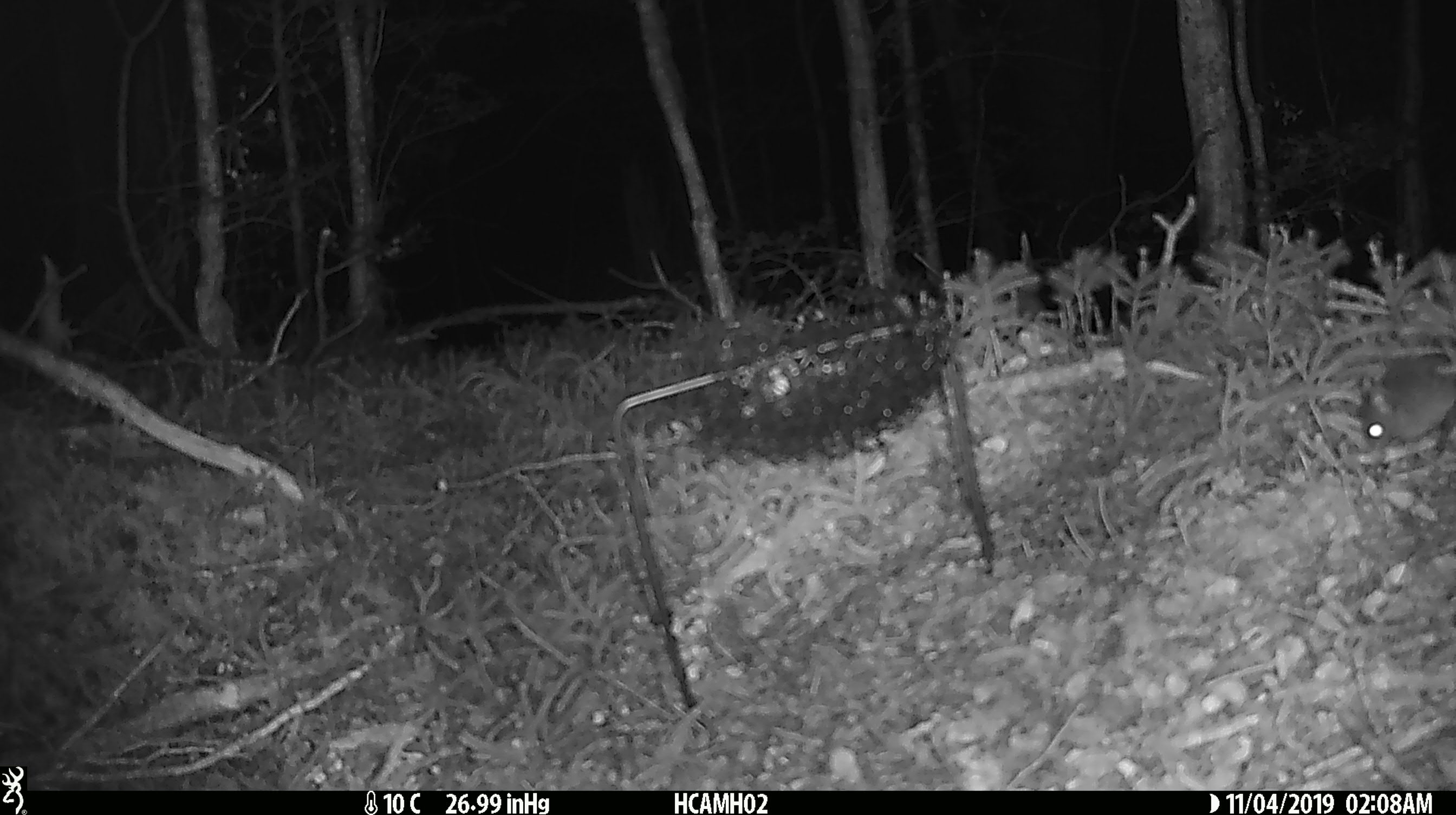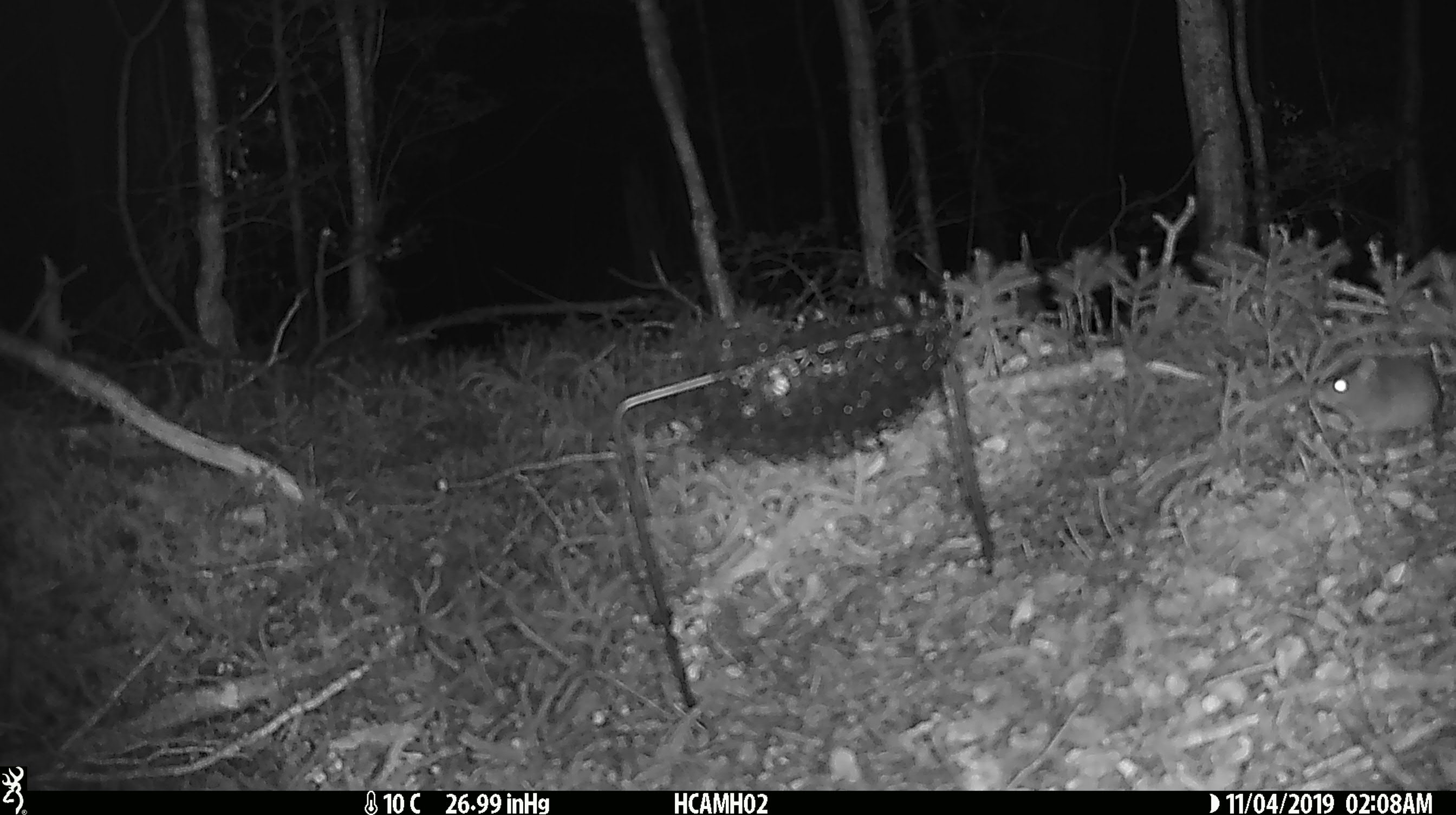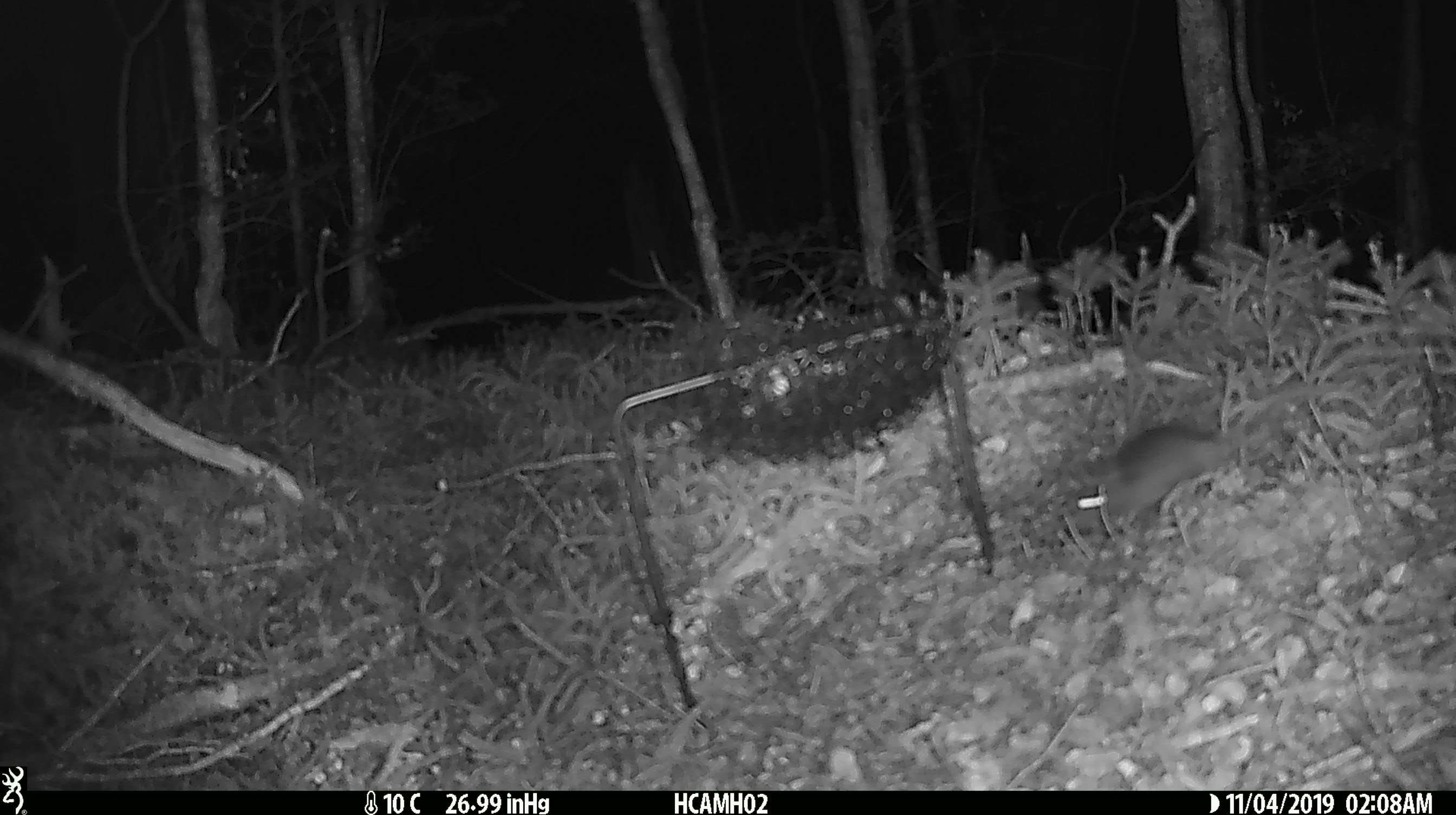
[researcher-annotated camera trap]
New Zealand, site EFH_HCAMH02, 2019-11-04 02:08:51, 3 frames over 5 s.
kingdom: Animalia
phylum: Chordata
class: Mammalia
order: Rodentia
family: Muridae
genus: Mus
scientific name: Mus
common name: mouse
Mouse (Mus).